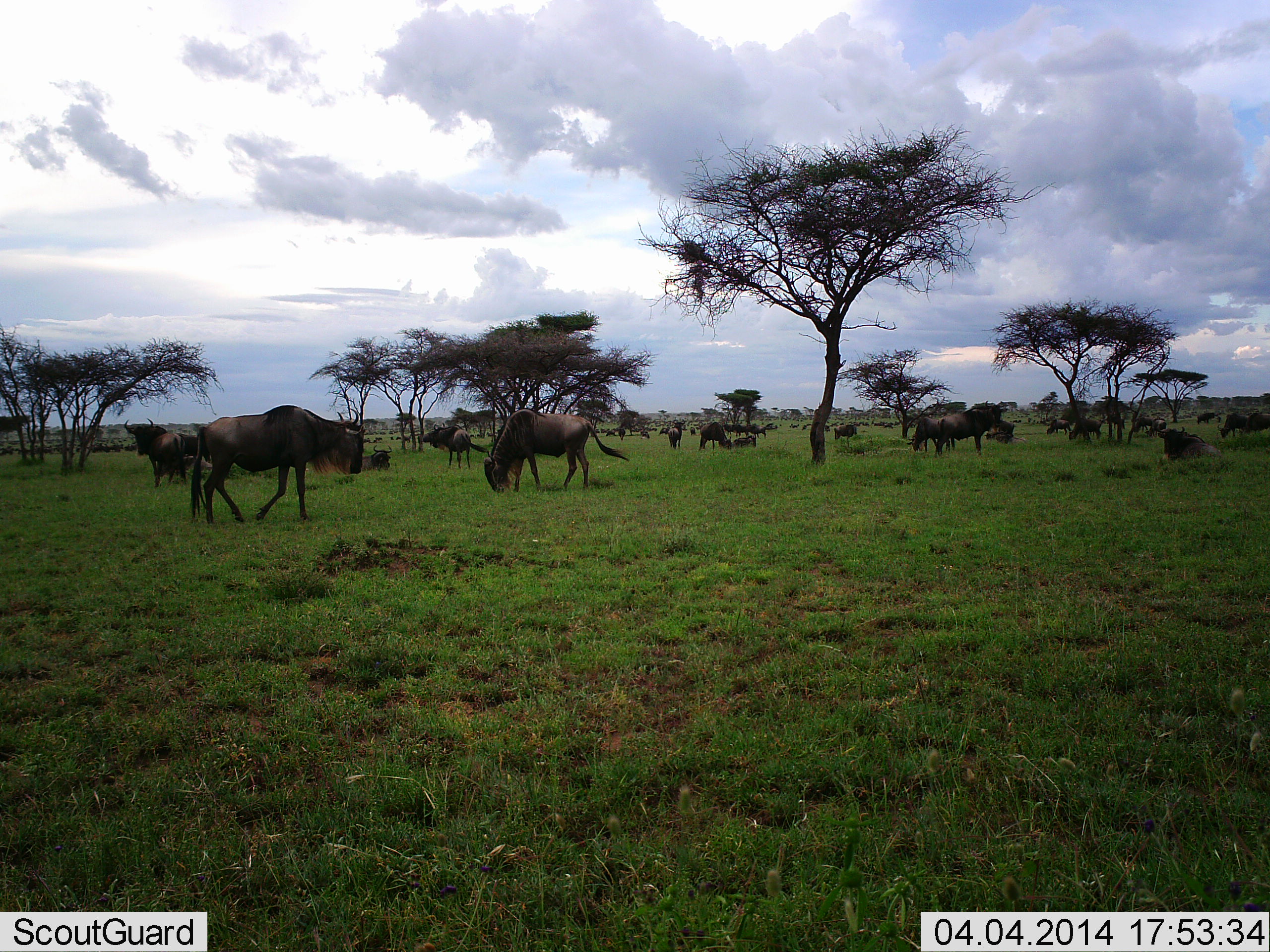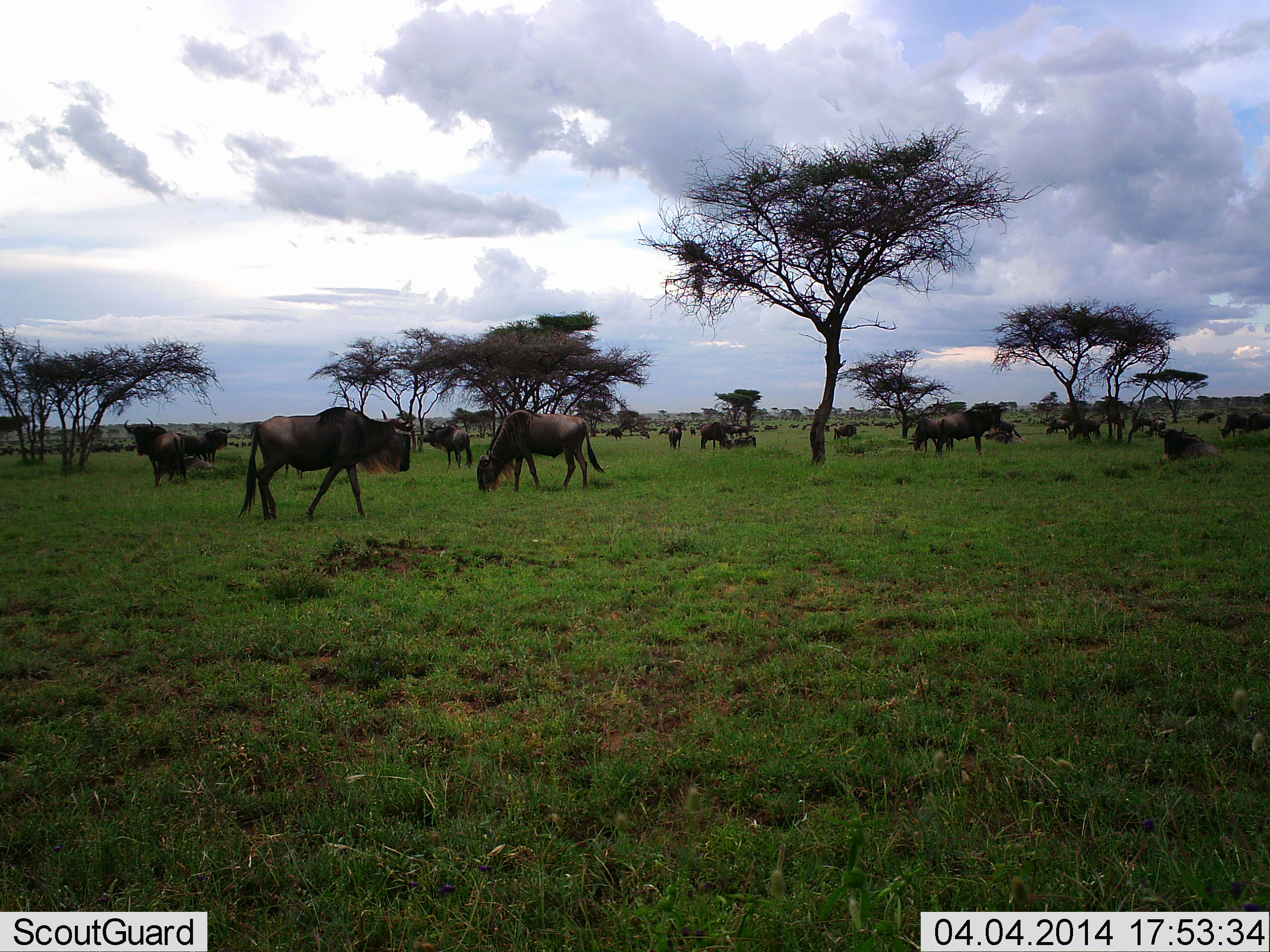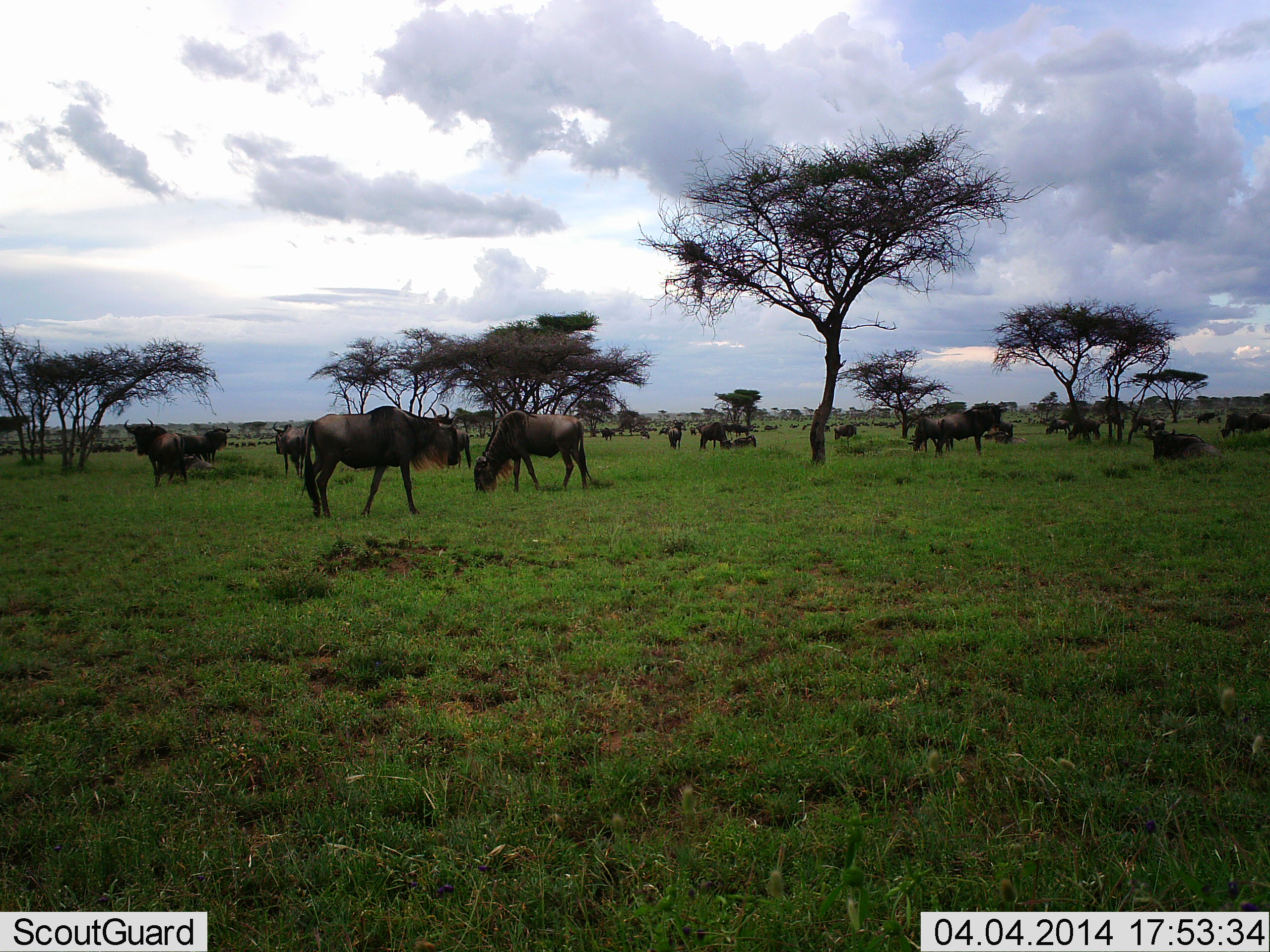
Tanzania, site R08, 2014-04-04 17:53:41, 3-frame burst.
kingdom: Animalia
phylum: Chordata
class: Mammalia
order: Artiodactyla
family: Bovidae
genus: Connochaetes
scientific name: Connochaetes taurinus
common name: blue wildebeest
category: wildebeest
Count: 11-50.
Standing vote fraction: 70%.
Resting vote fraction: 50%.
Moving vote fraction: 70%.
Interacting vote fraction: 20%.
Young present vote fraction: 0%.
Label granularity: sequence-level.